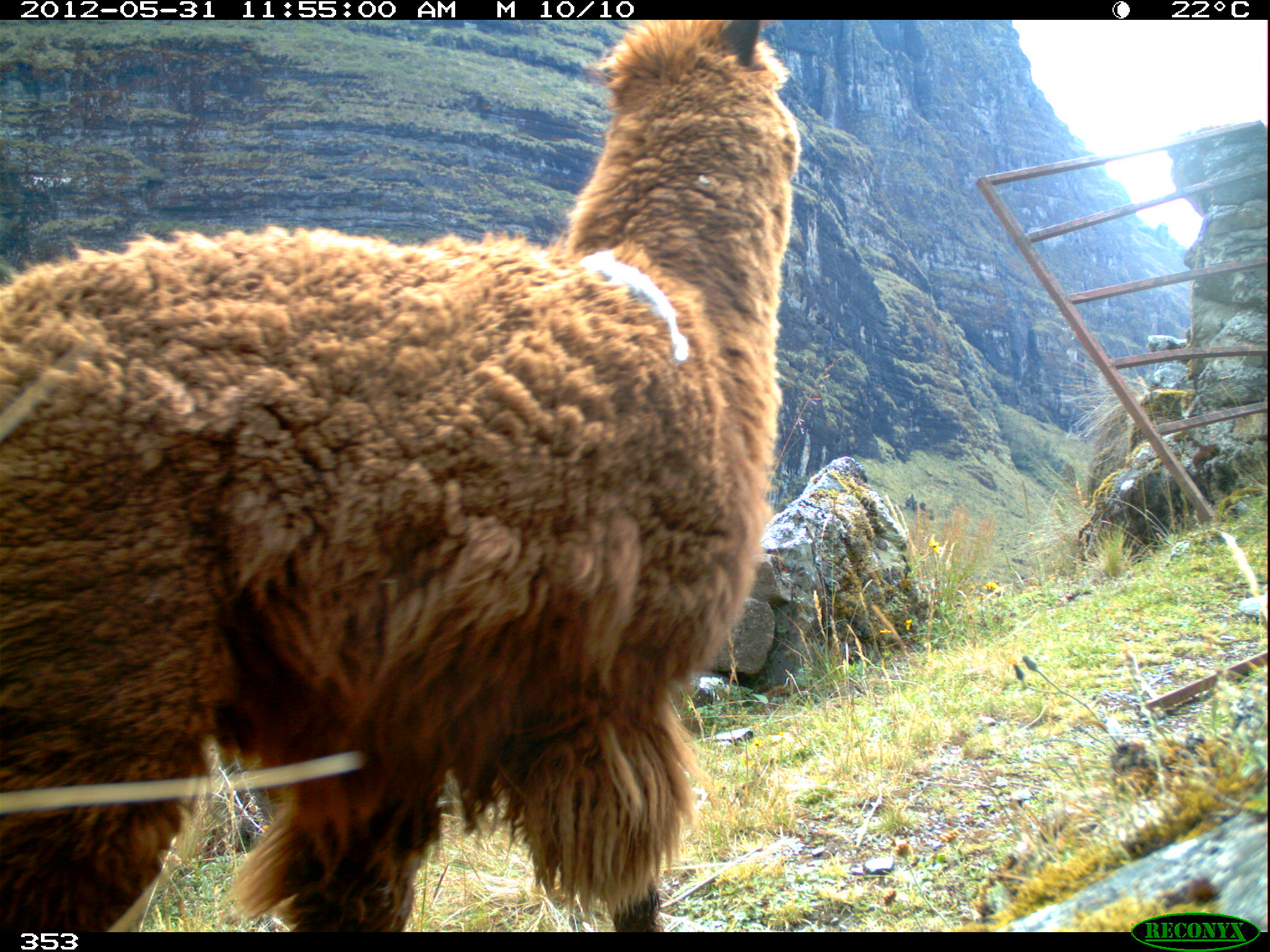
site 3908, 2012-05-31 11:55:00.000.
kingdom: Animalia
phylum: Chordata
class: Mammalia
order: Artiodactyla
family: Camelidae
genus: Vicugna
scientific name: Vicugna pacos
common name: alpaca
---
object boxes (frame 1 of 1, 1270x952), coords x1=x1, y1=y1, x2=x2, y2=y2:
vicugna pacos: x1=0, y1=17, x2=801, y2=932